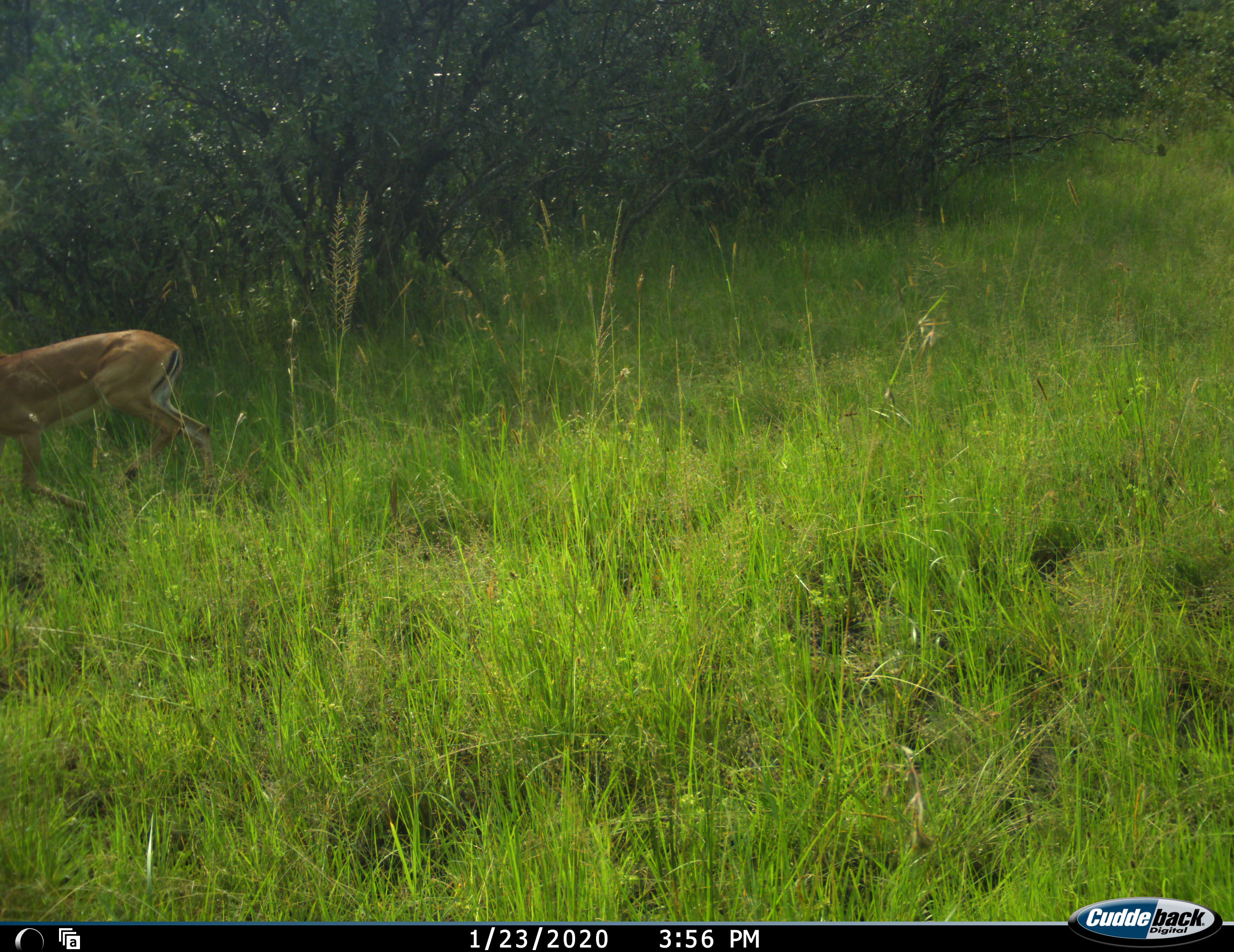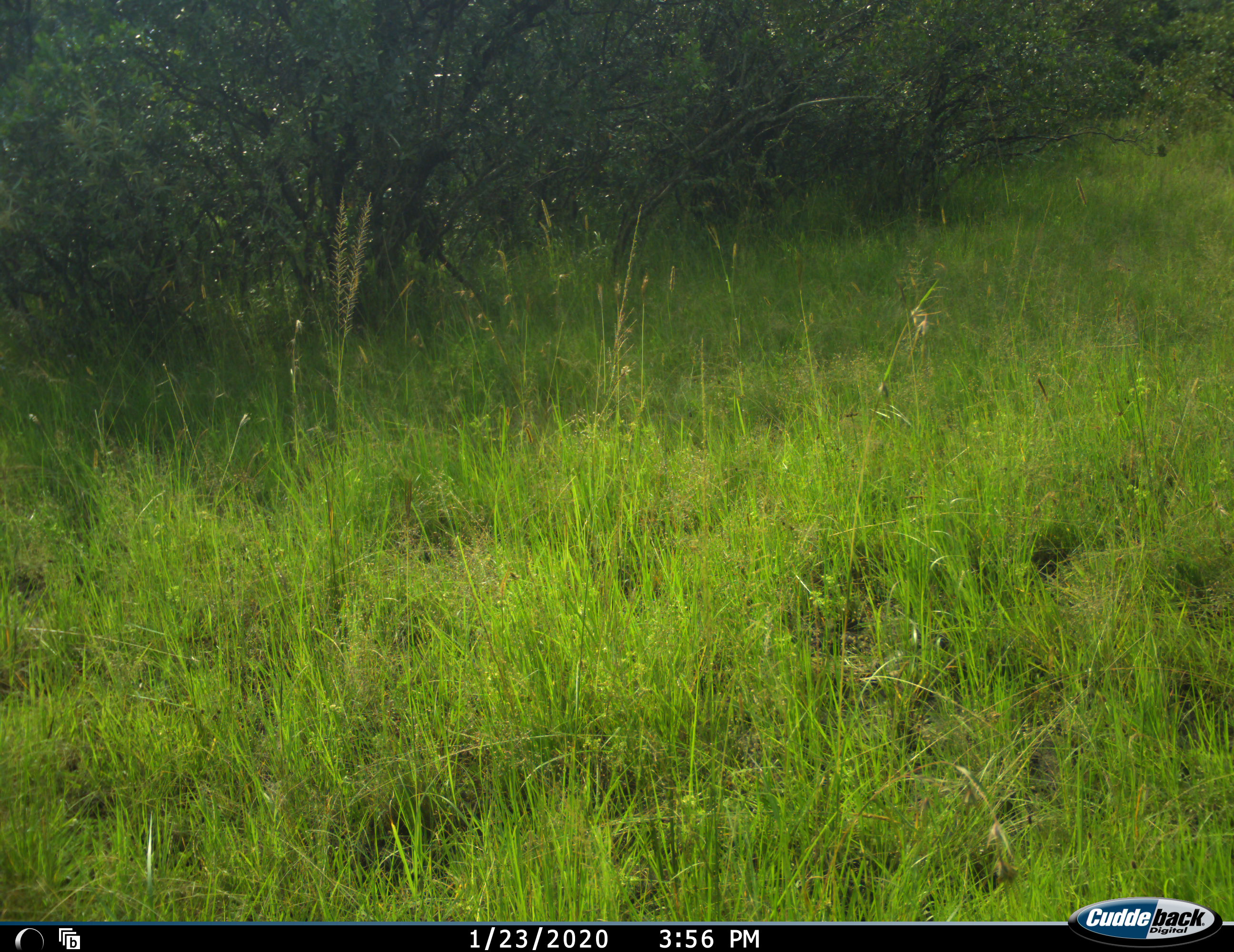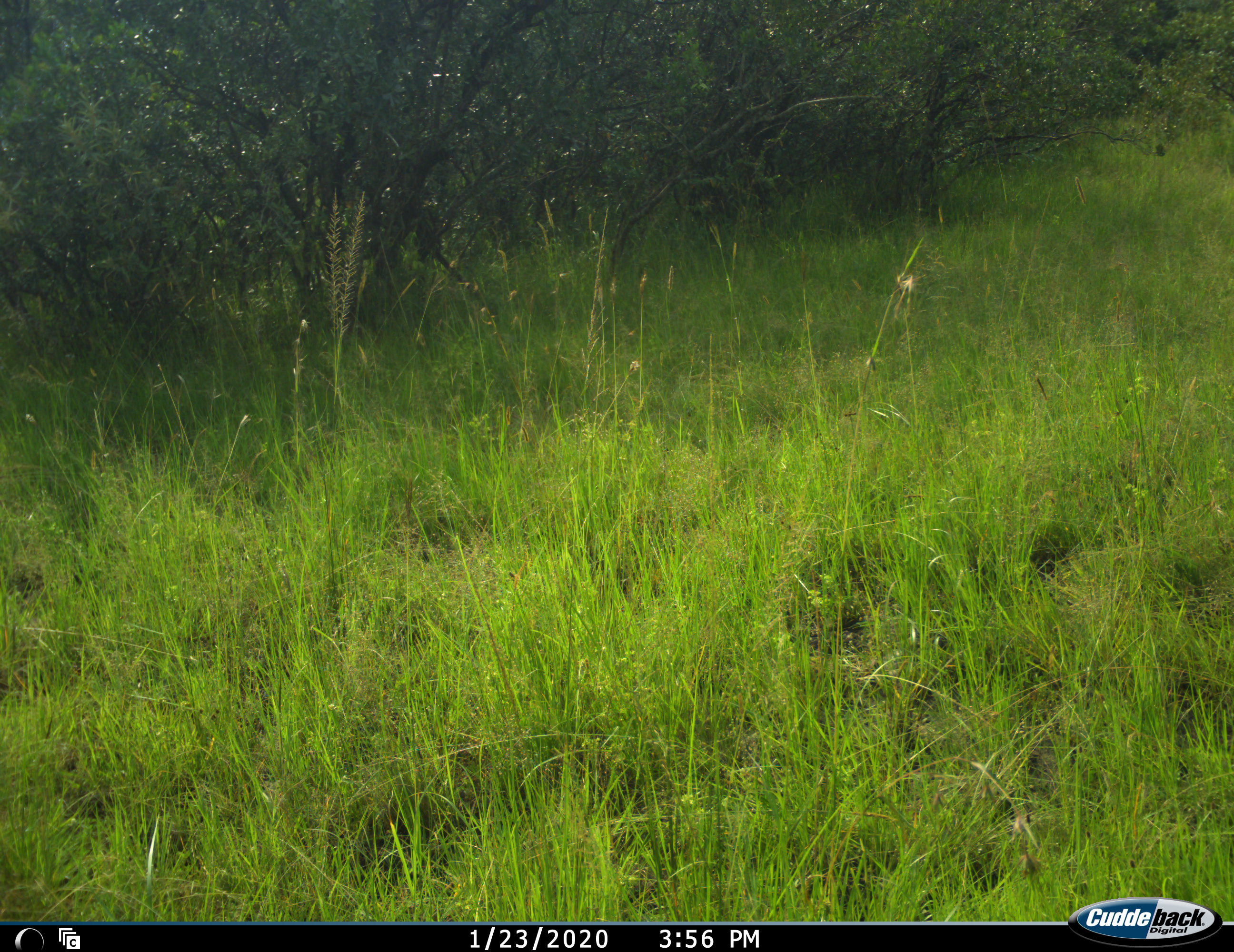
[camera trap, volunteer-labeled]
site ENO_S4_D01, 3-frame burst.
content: unidentified animal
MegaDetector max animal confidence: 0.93